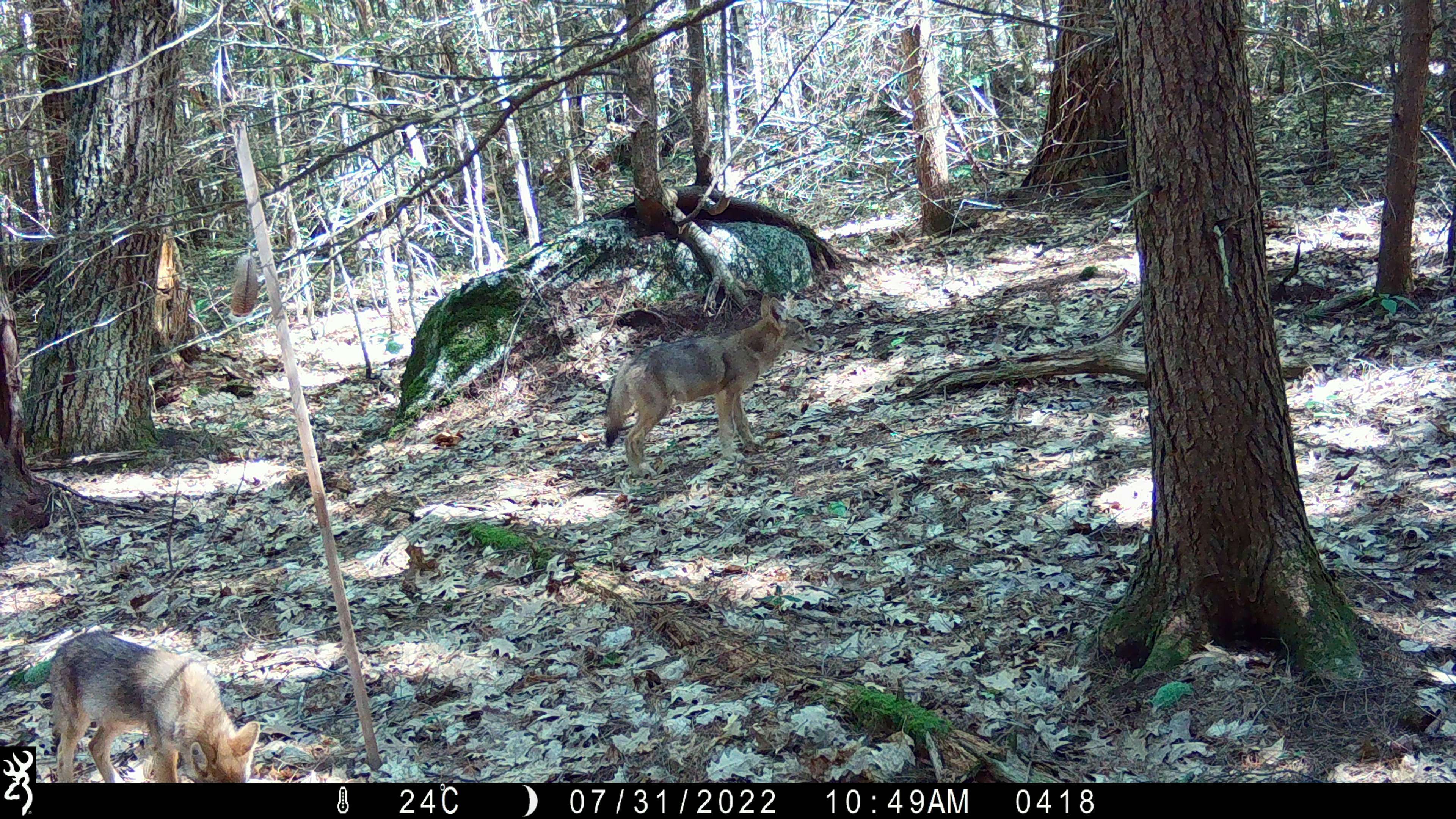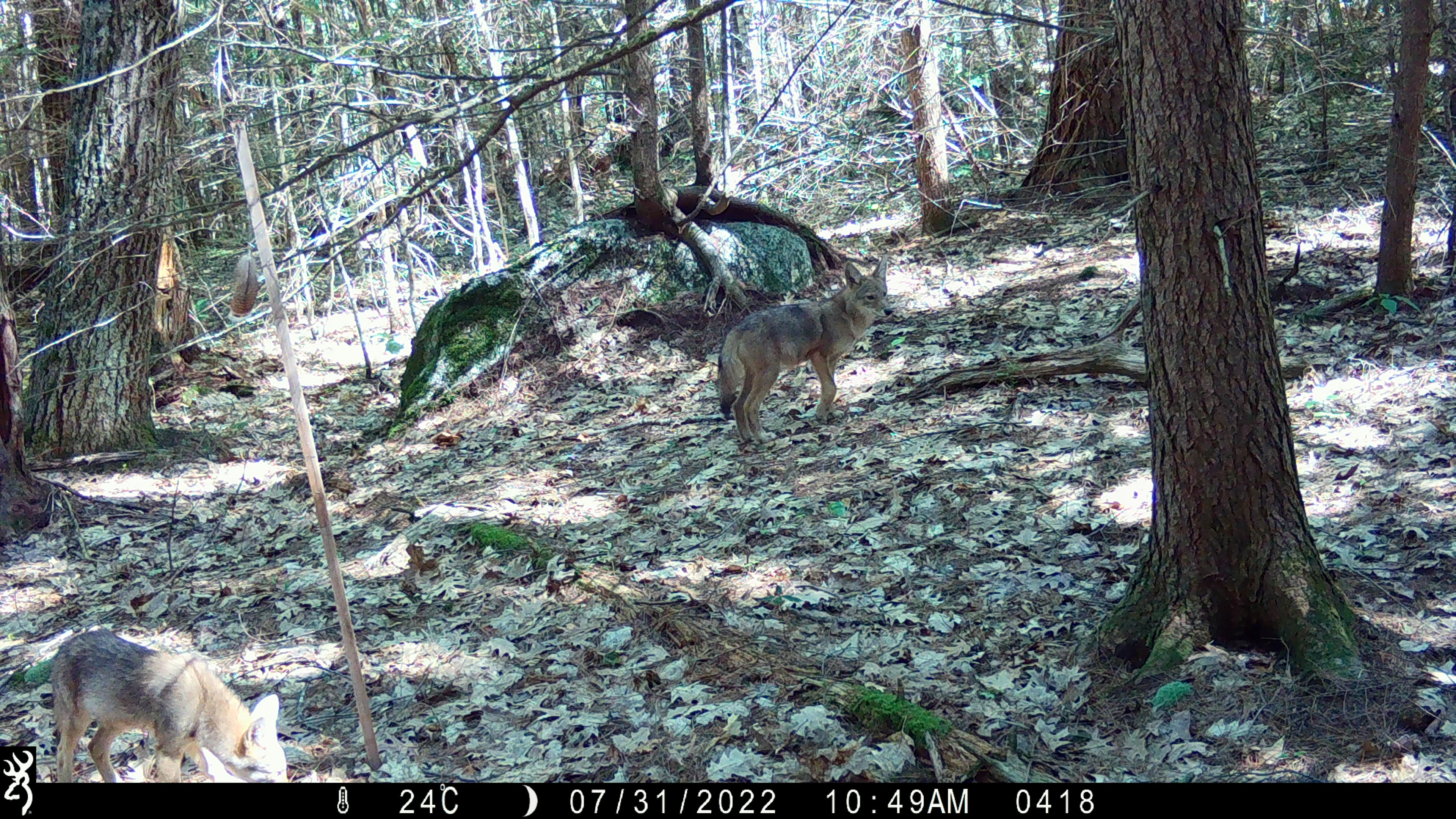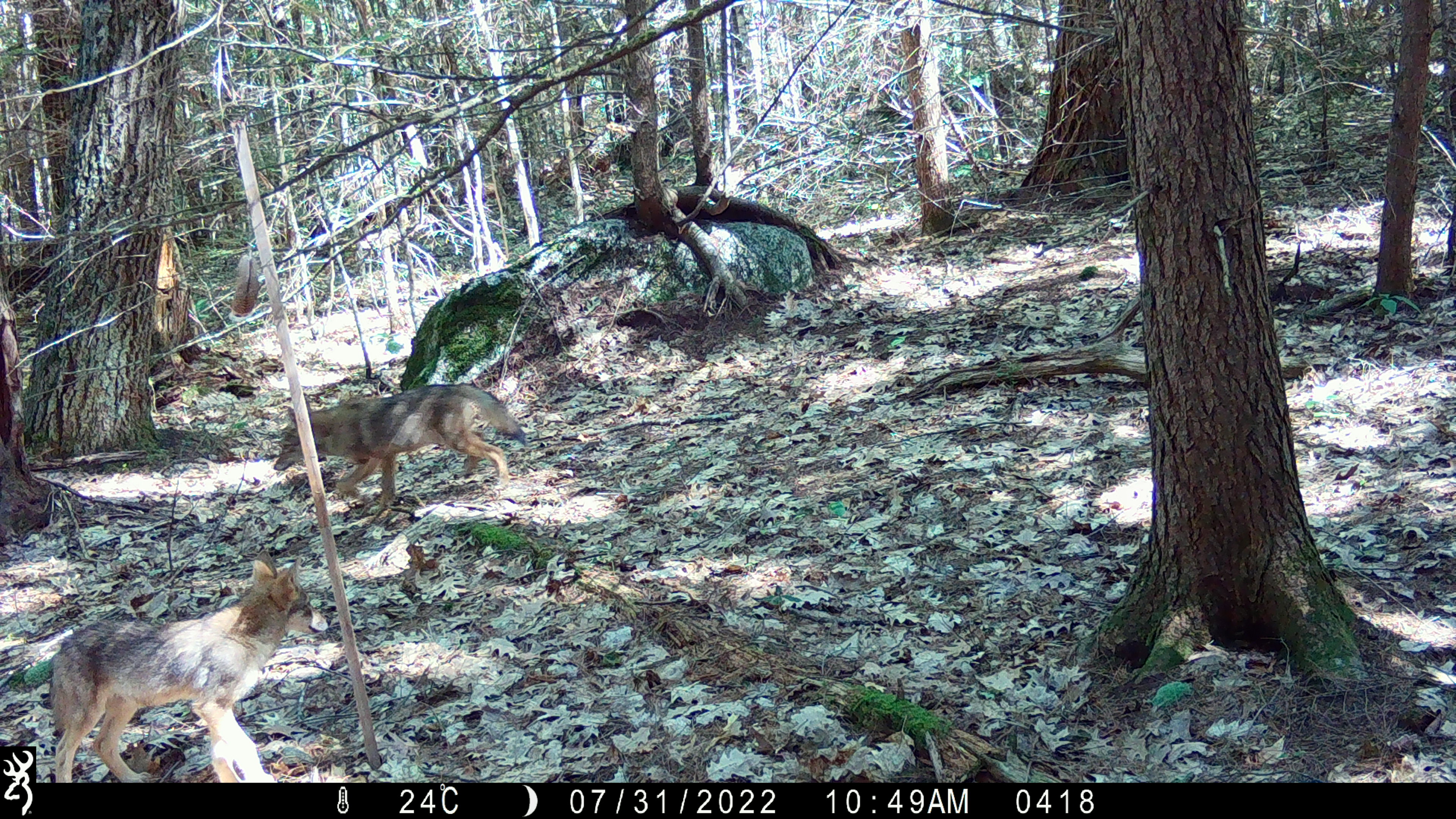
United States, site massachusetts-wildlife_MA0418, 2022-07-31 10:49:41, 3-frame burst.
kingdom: Animalia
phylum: Chordata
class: Mammalia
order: Carnivora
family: Canidae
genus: Canis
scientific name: Canis latrans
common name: coyote